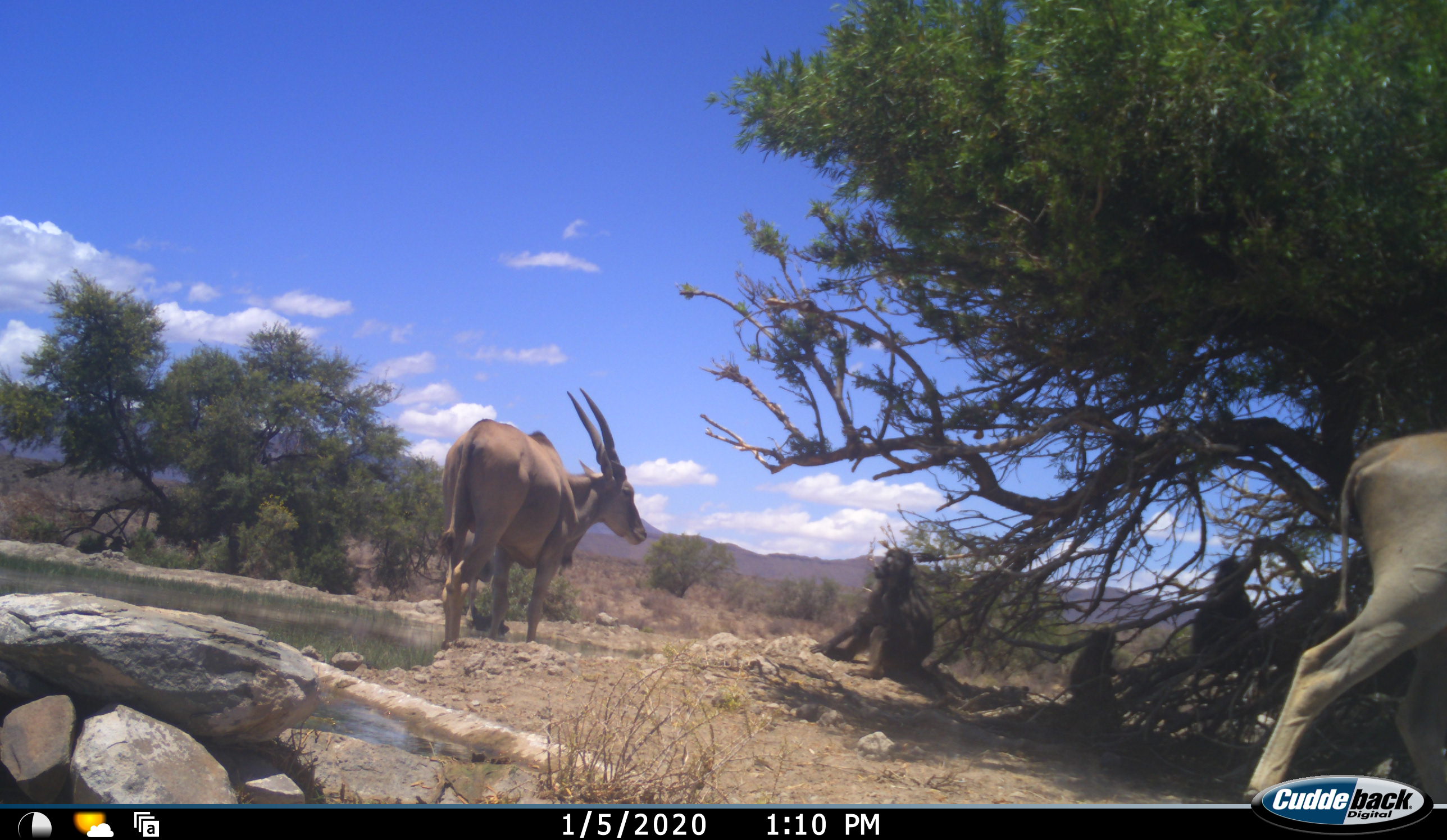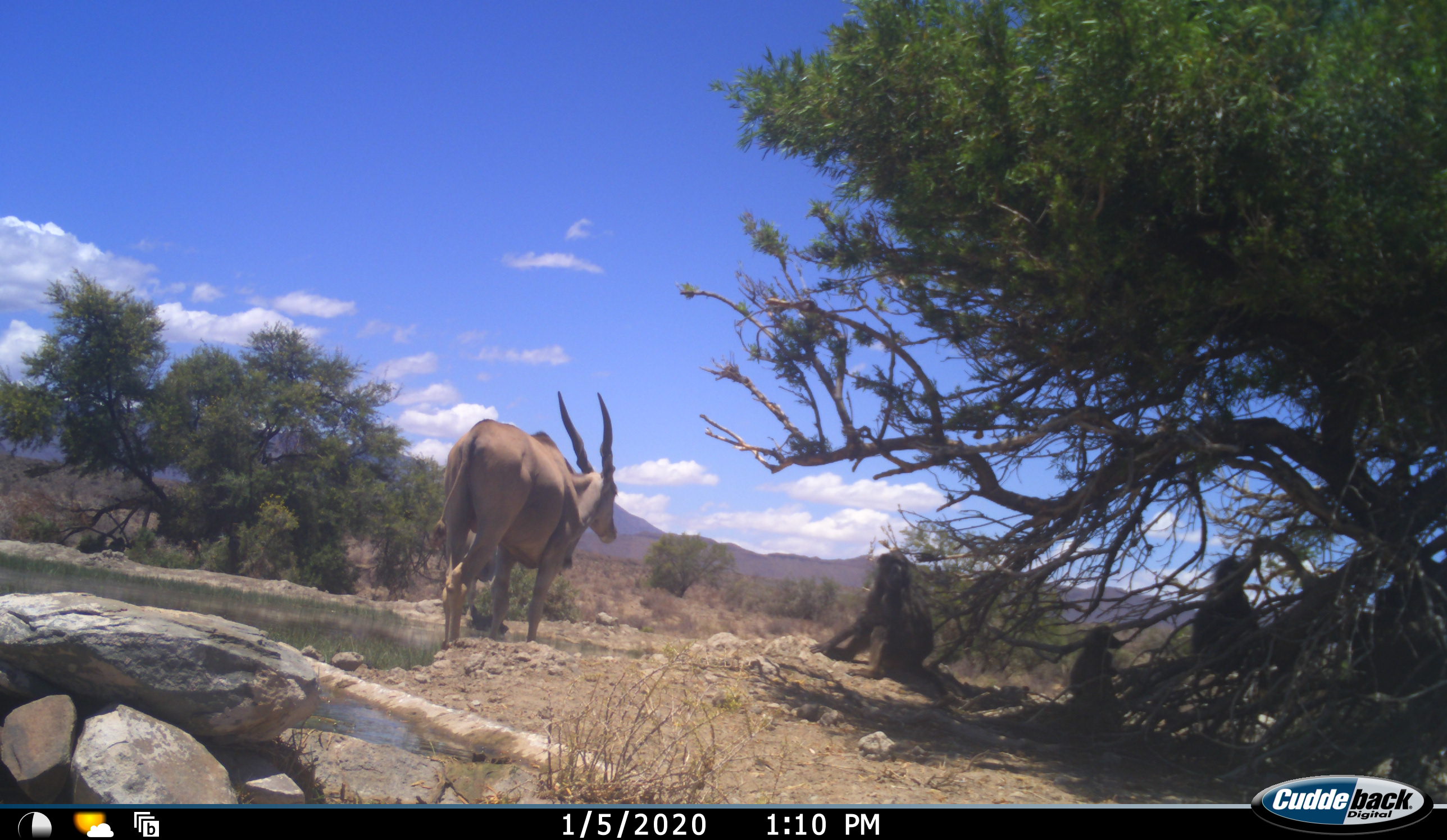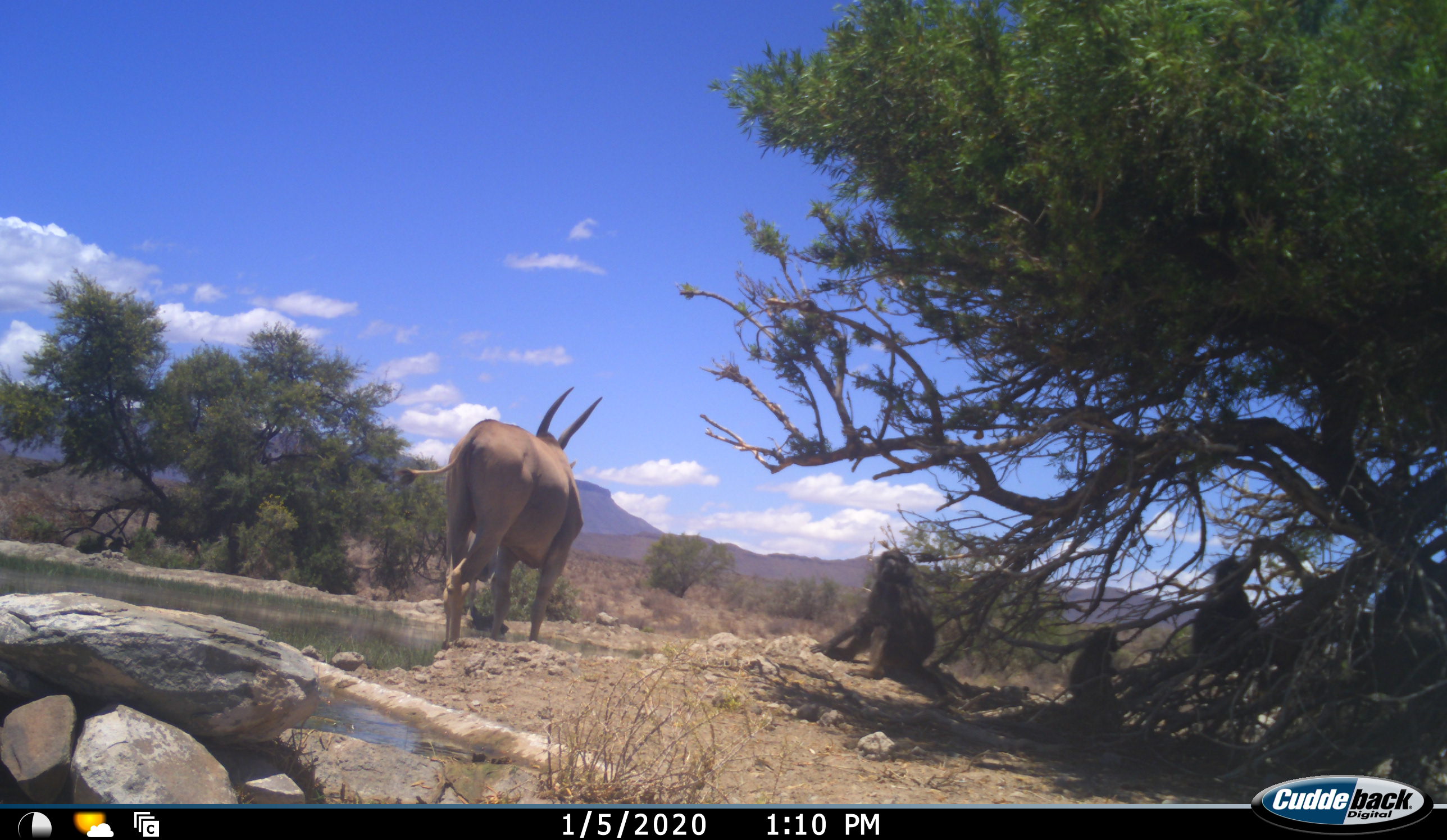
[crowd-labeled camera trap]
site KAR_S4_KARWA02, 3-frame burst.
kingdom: Animalia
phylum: Chordata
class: Mammalia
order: Primates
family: Cercopithecidae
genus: Papio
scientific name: Papio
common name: baboon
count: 3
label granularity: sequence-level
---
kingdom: Animalia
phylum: Chordata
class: Mammalia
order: Artiodactyla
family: Bovidae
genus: Tragelaphus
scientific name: Tragelaphus oryx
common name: eland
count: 2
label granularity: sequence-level